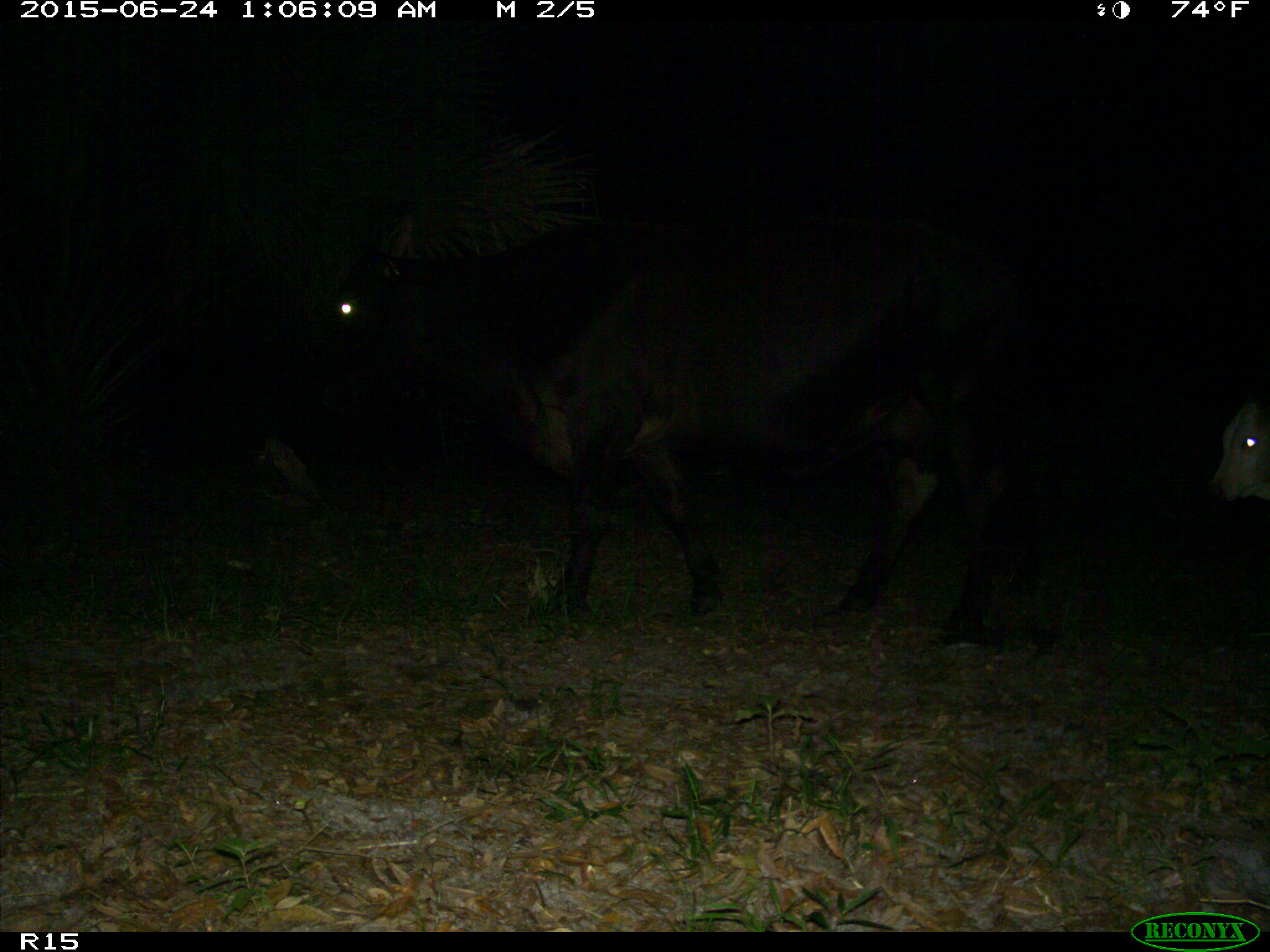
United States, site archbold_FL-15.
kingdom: Animalia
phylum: Chordata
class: Mammalia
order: Artiodactyla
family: Bovidae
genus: Bos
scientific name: Bos taurus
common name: domestic cow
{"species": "Bos taurus (domestic cow)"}